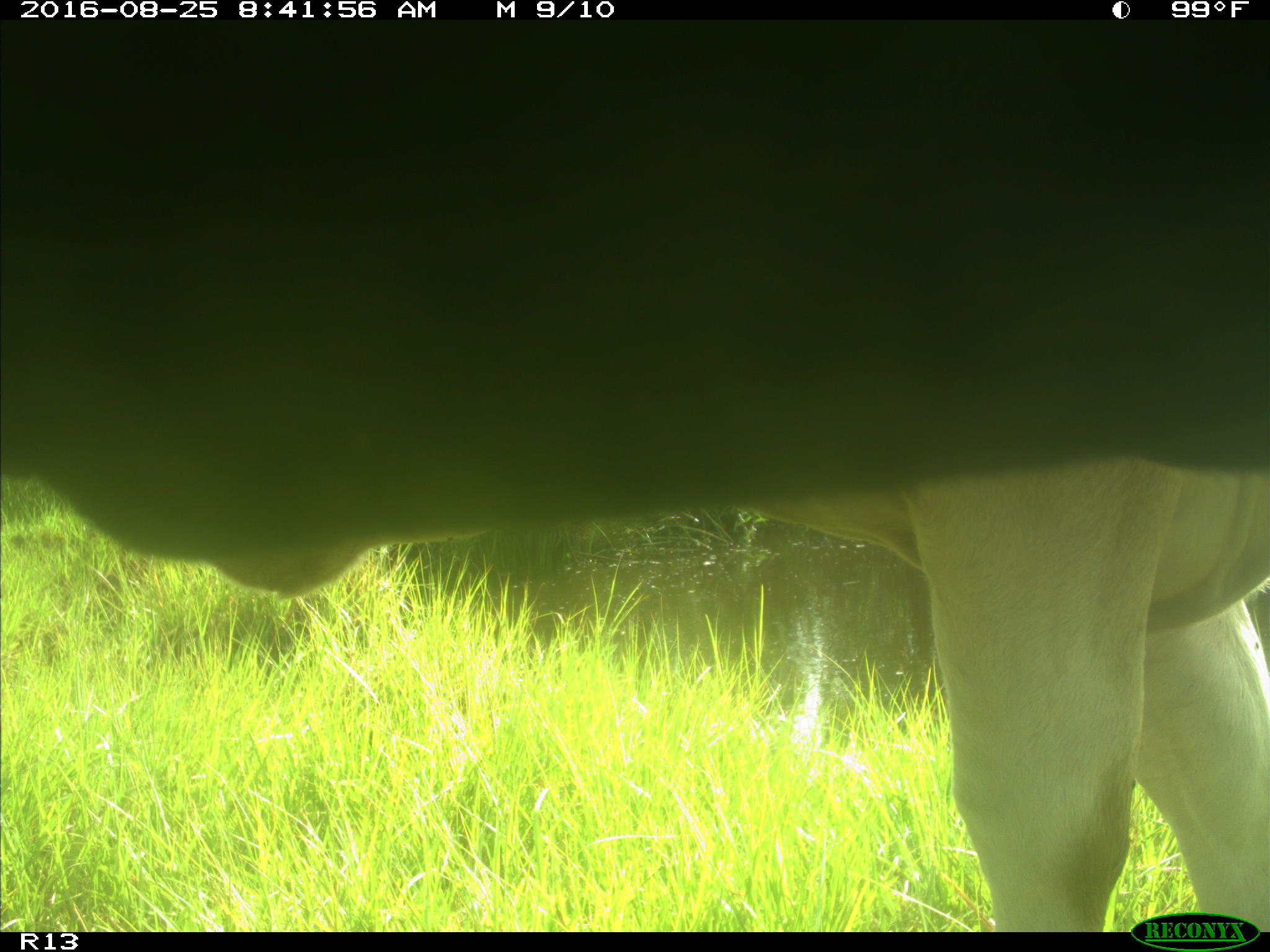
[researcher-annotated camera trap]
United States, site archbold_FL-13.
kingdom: Animalia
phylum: Chordata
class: Mammalia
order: Artiodactyla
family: Bovidae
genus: Bos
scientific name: Bos taurus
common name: domestic cow